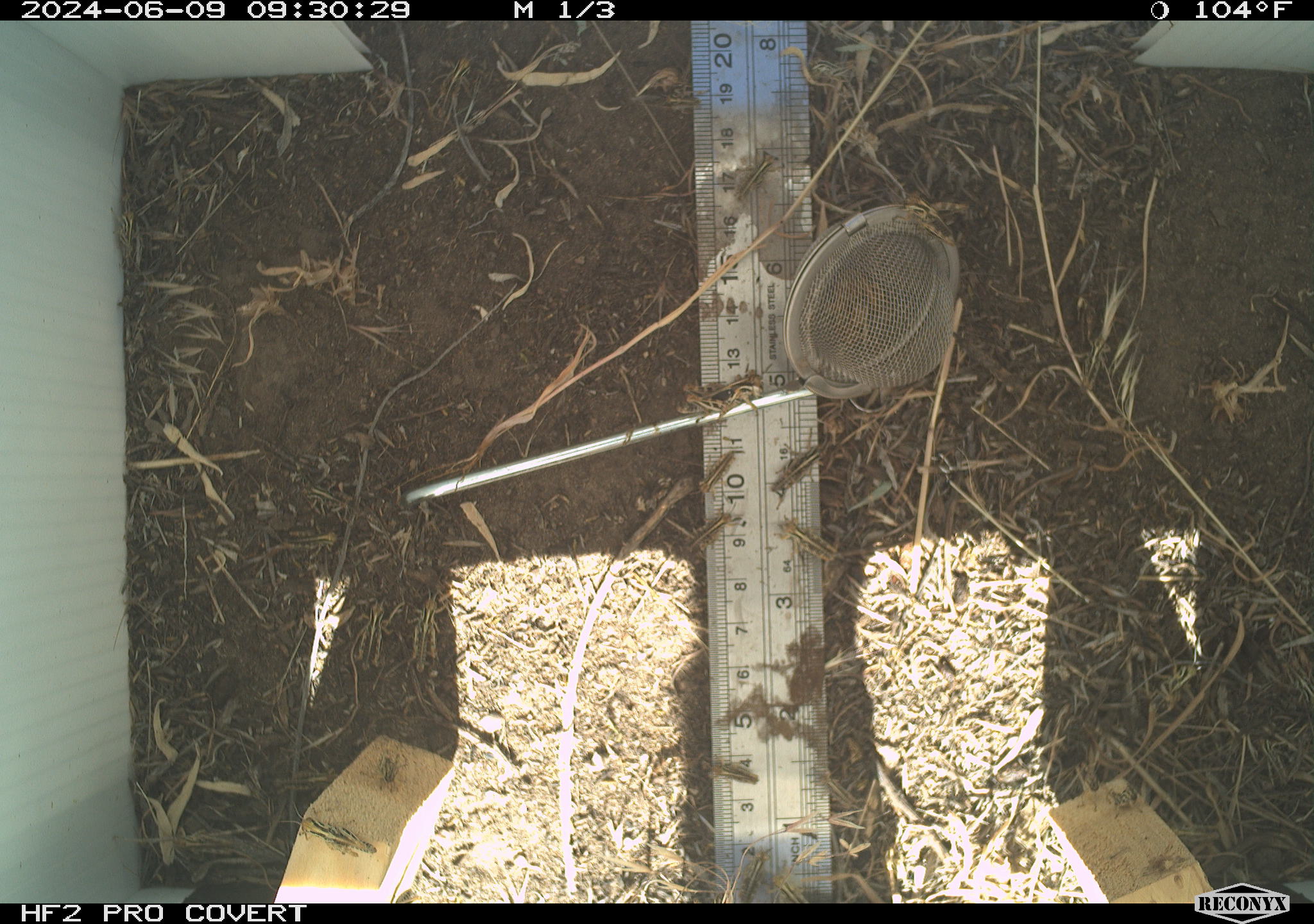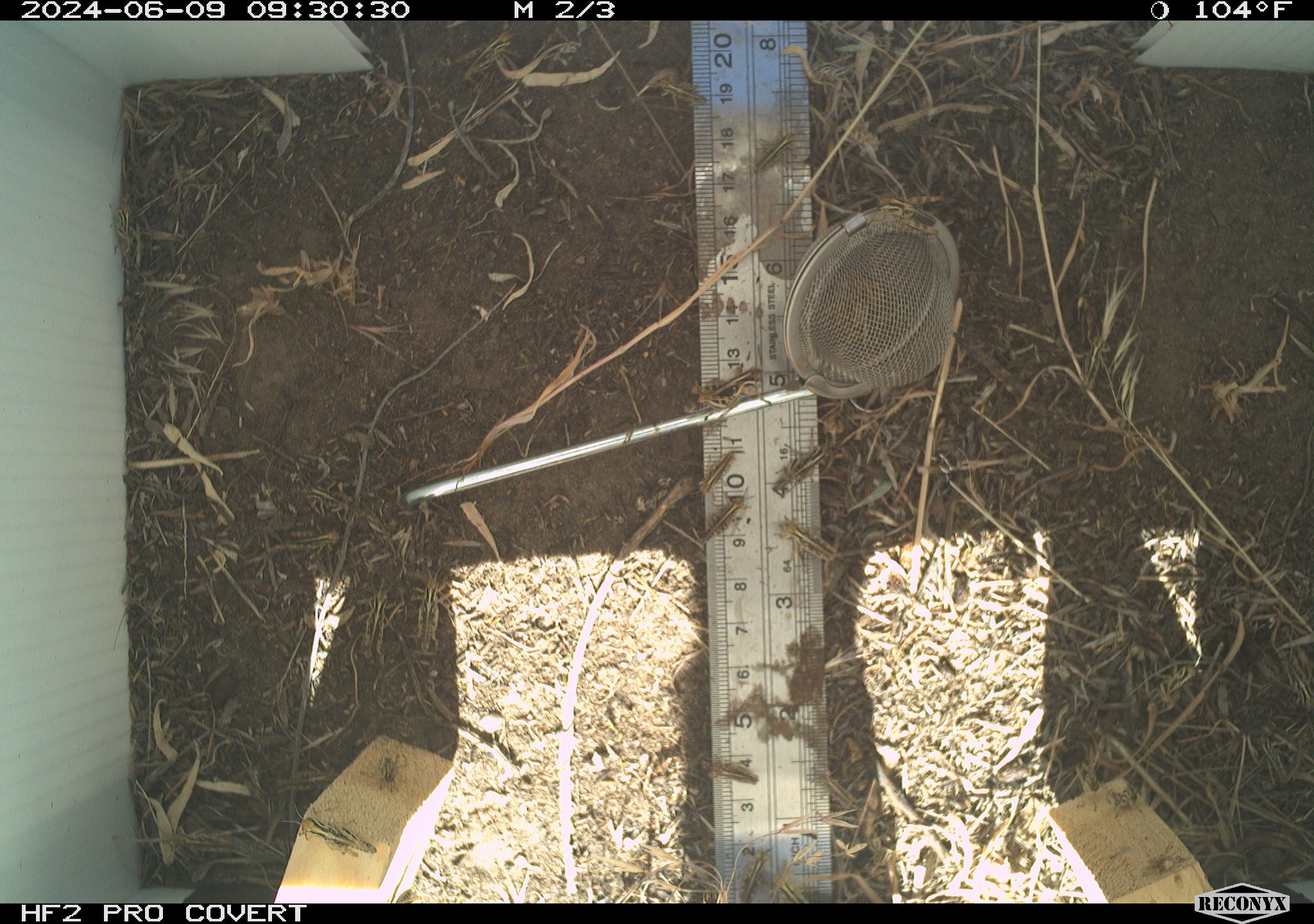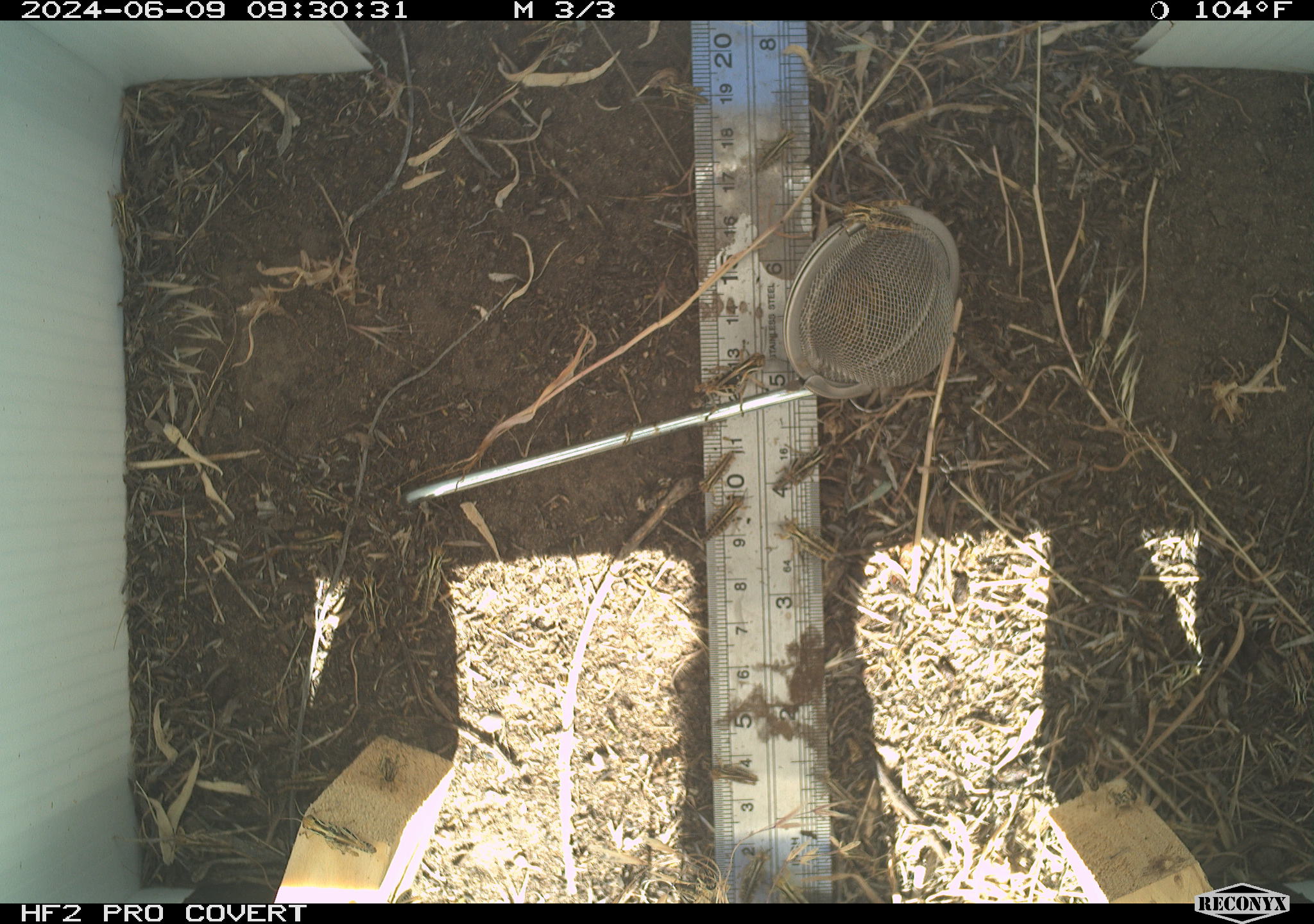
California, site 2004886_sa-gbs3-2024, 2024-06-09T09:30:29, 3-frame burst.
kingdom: Animalia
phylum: Arthropoda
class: Insecta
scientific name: Insecta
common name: insect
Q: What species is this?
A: Insect (Insecta).